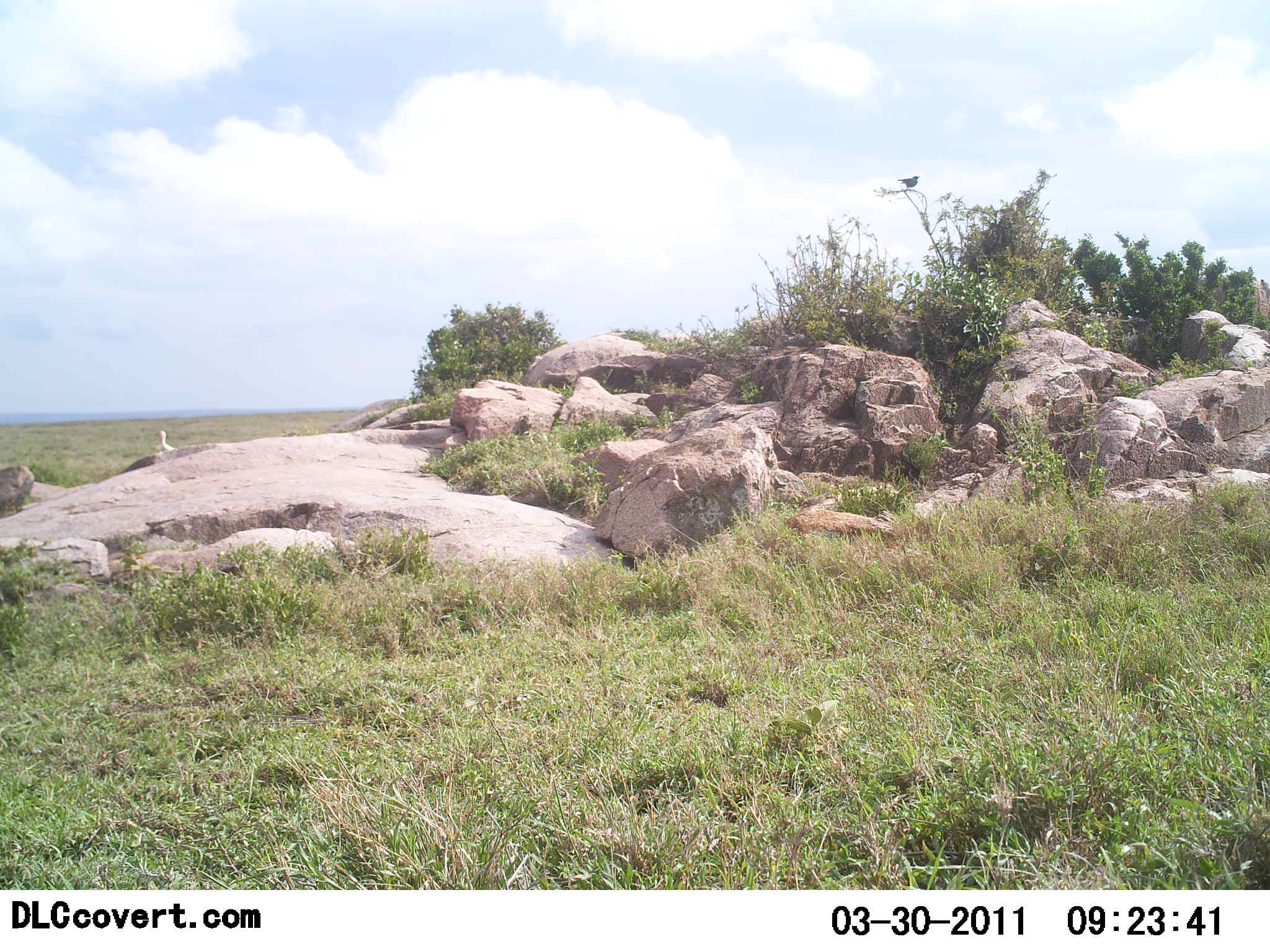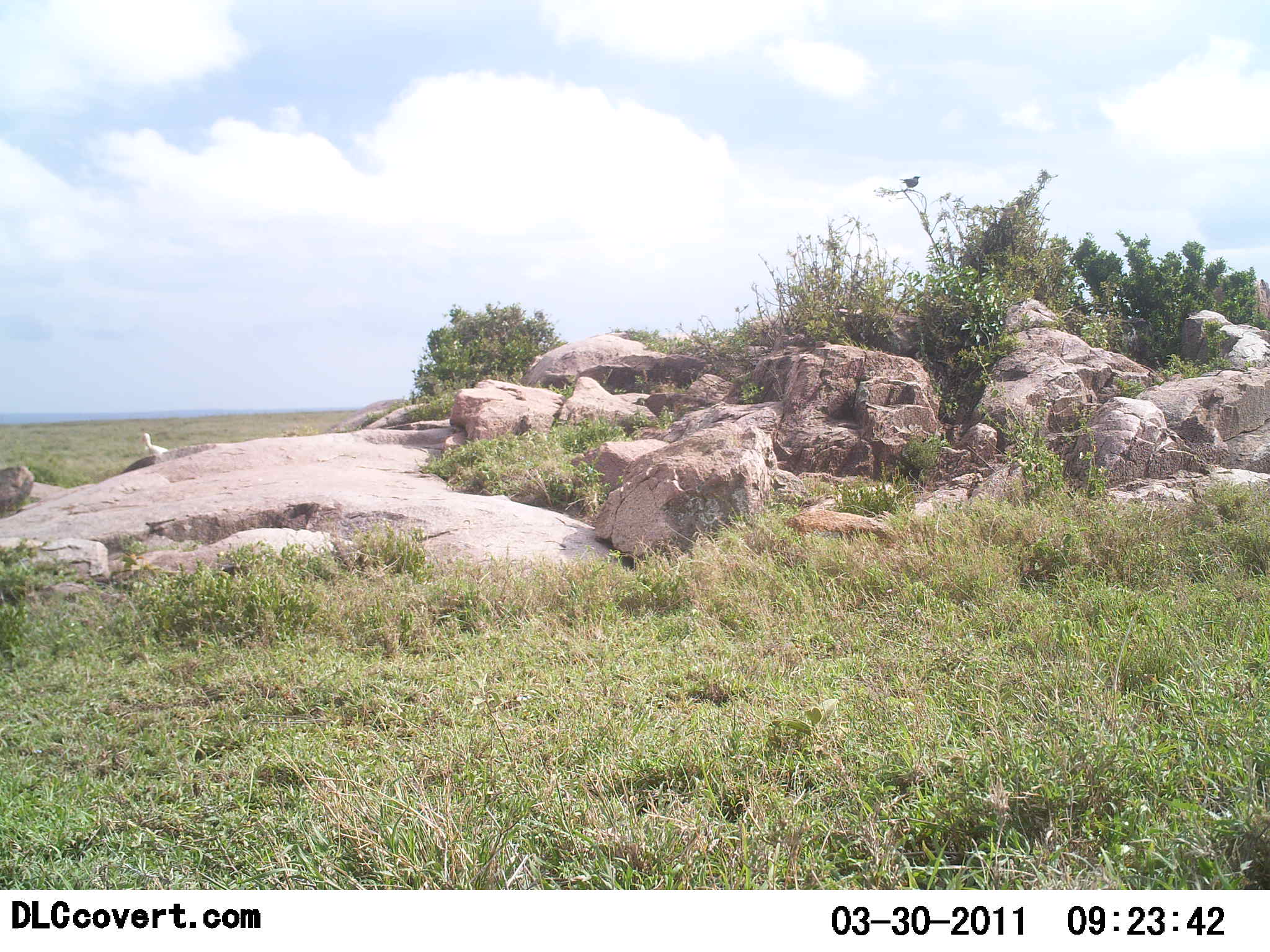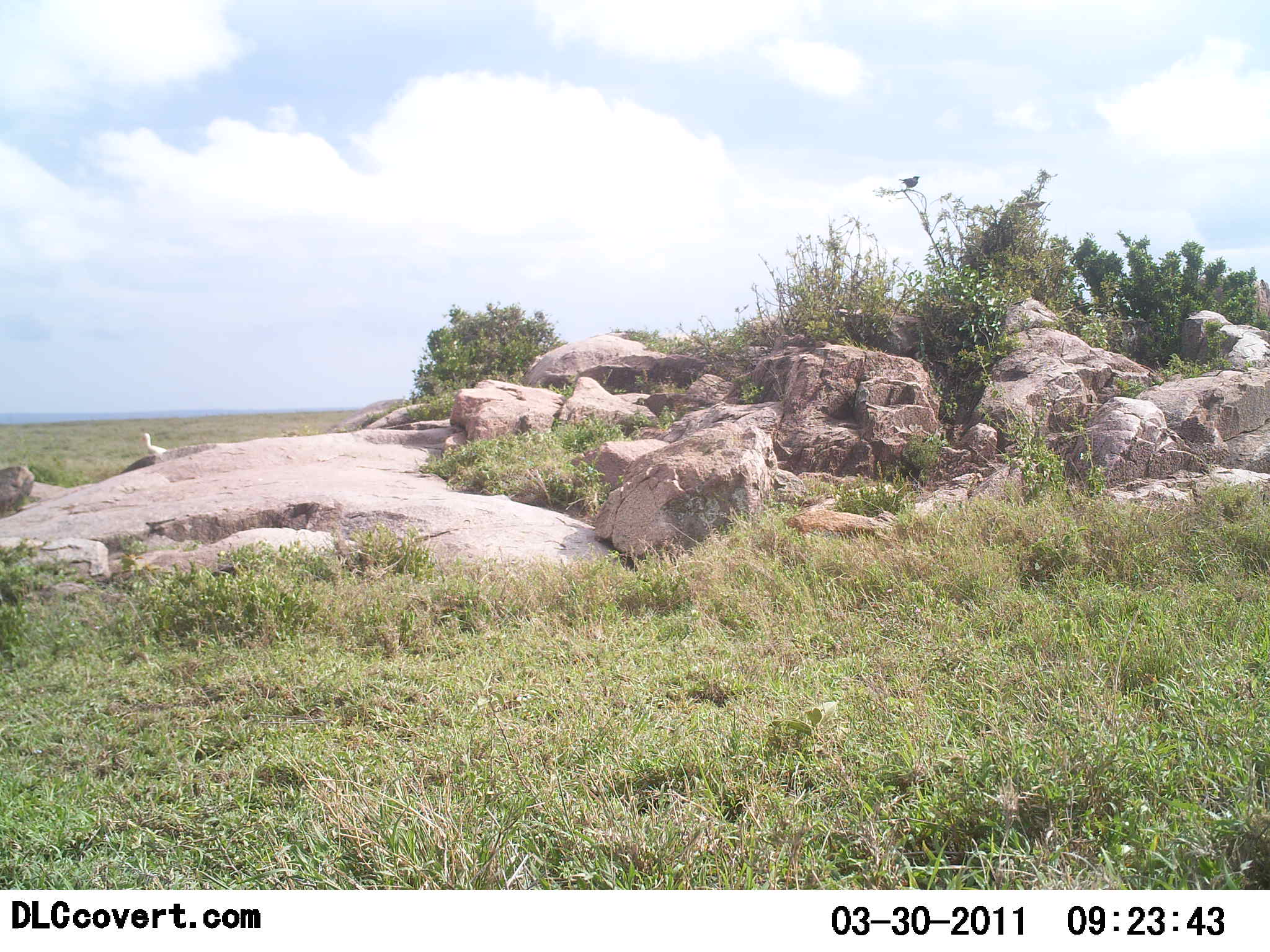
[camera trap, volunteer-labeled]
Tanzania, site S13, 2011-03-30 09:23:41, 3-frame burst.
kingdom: Animalia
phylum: Chordata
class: Aves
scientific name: Aves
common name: bird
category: otherbird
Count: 2.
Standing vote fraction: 73%.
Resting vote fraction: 18%.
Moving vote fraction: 18%.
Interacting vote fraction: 0%.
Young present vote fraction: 0%.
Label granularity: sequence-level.